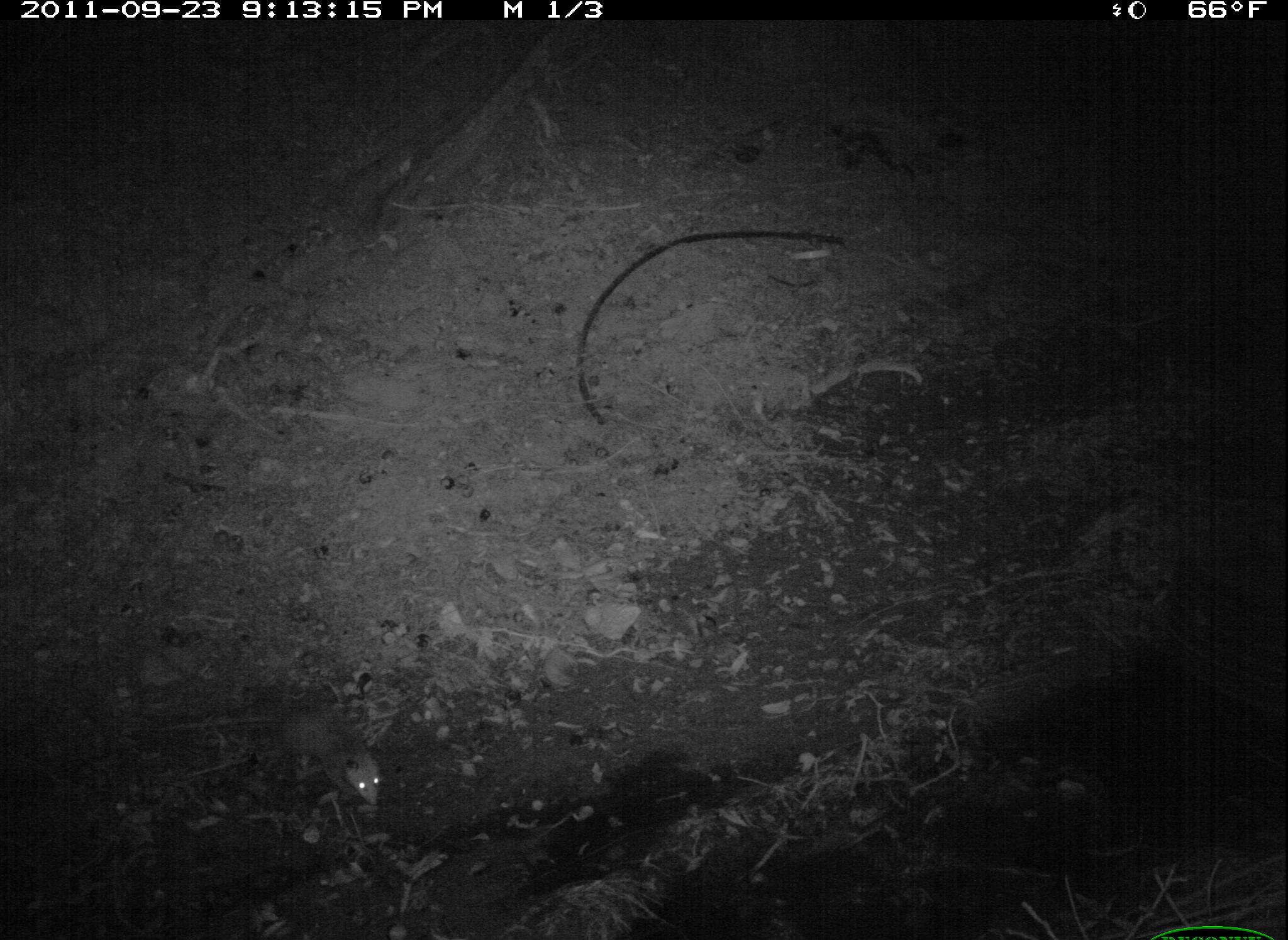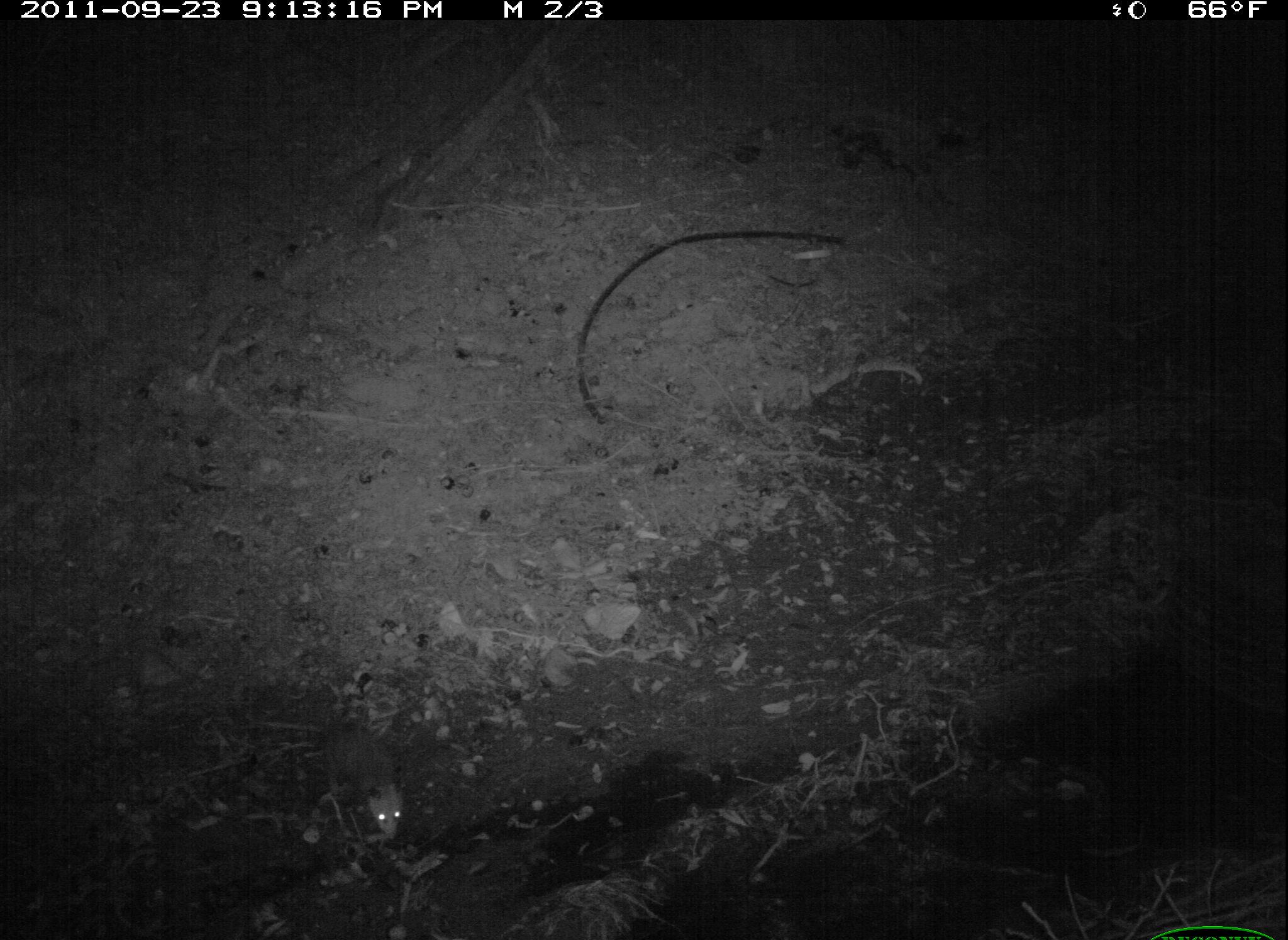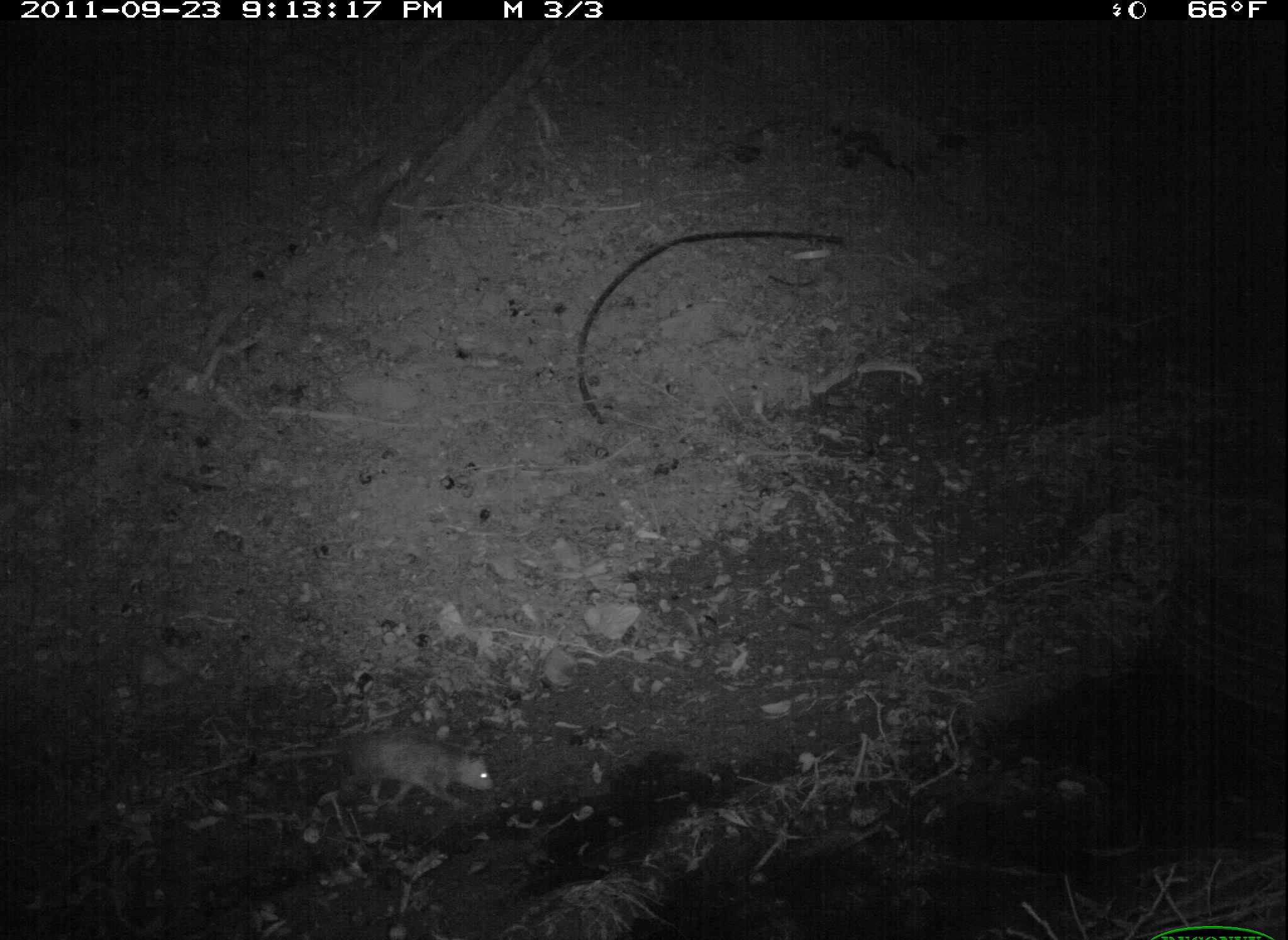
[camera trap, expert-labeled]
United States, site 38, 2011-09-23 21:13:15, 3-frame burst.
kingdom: Animalia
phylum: Chordata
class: Mammalia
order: Didelphimorphia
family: Didelphidae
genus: Didelphis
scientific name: Didelphis virginiana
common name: virginia opossum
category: opossum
Opossum (virginia opossum) (Didelphis virginiana).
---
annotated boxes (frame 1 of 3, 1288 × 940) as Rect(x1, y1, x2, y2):
opossum: Rect(134, 685, 407, 825)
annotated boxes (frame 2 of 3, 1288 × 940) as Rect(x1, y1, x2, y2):
opossum: Rect(250, 707, 414, 847)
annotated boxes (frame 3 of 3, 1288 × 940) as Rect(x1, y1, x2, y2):
opossum: Rect(240, 717, 504, 826)